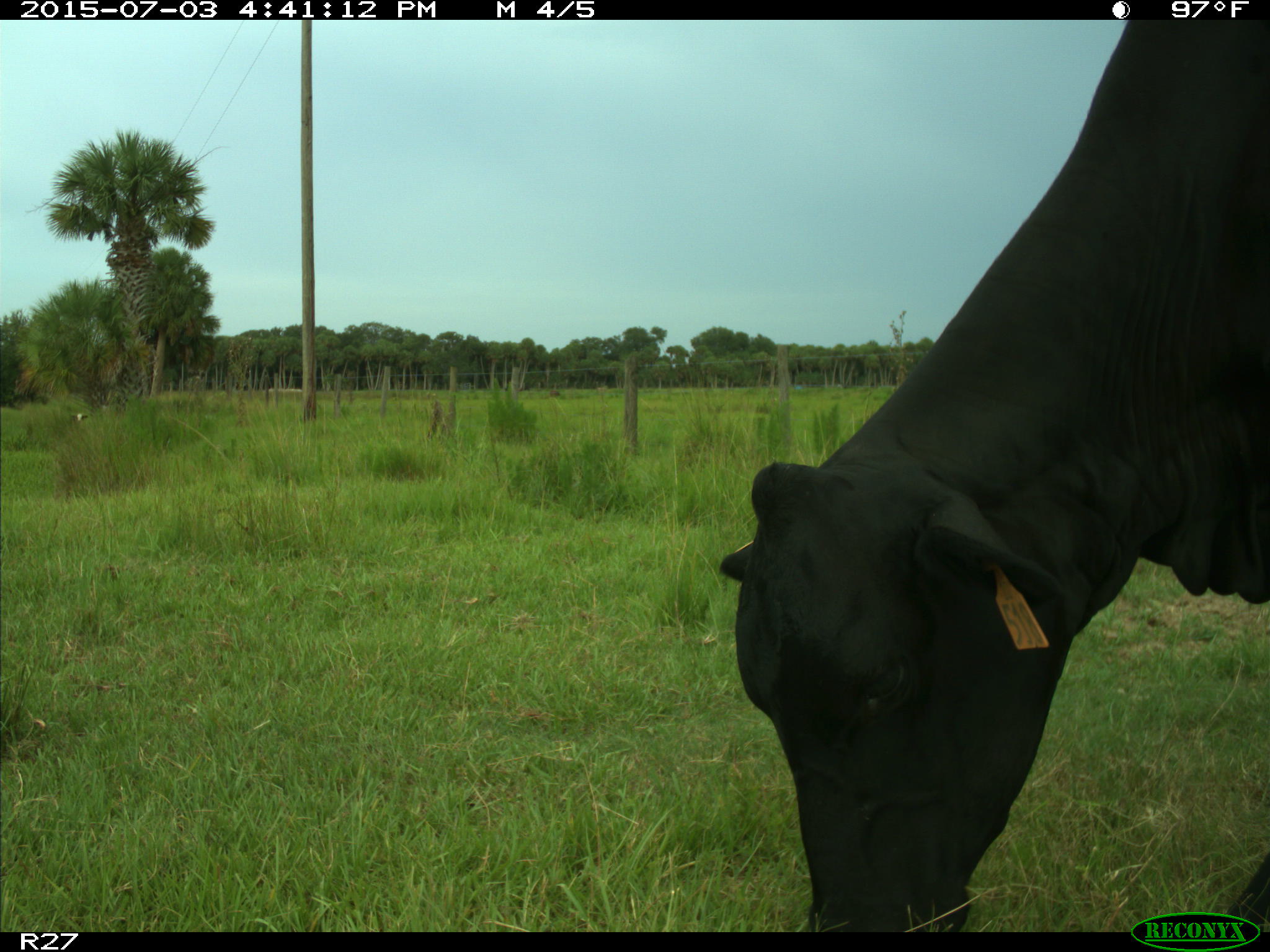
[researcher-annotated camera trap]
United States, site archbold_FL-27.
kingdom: Animalia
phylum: Chordata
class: Mammalia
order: Artiodactyla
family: Bovidae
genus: Bos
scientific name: Bos taurus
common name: domestic cow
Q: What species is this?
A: Bos taurus (domestic cow).